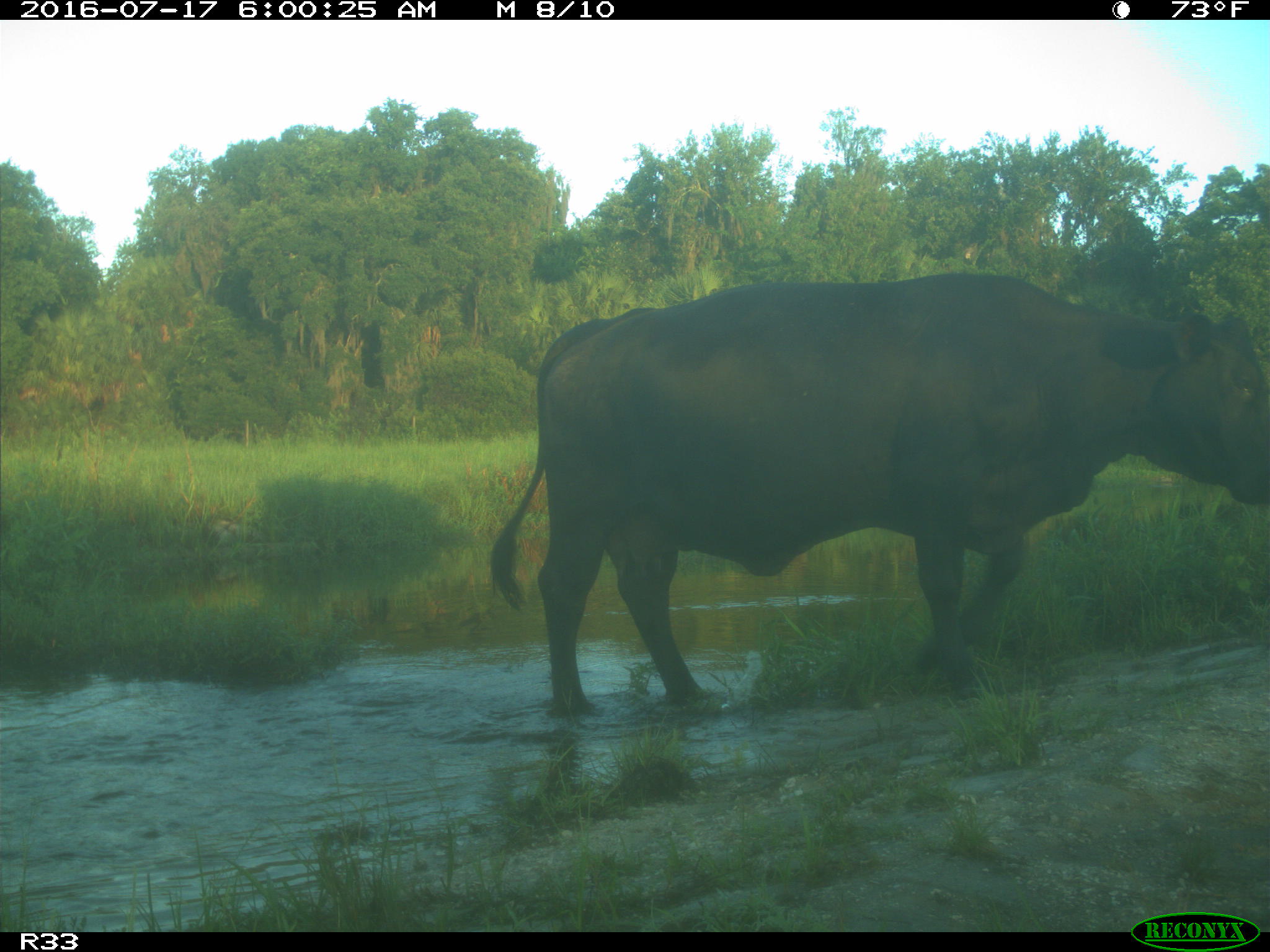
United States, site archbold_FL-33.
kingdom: Animalia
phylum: Chordata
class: Mammalia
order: Artiodactyla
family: Bovidae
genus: Bos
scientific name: Bos taurus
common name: domestic cow